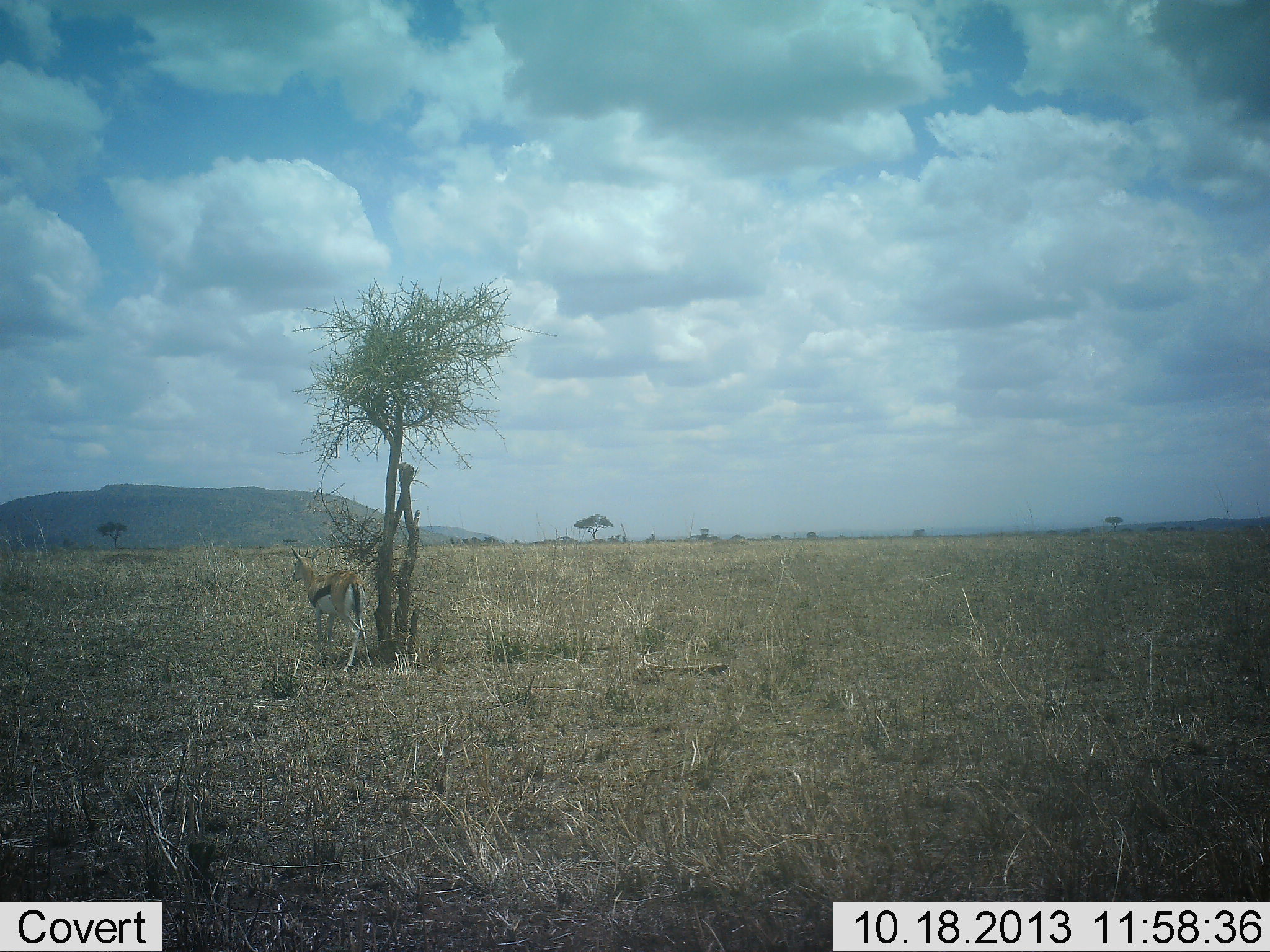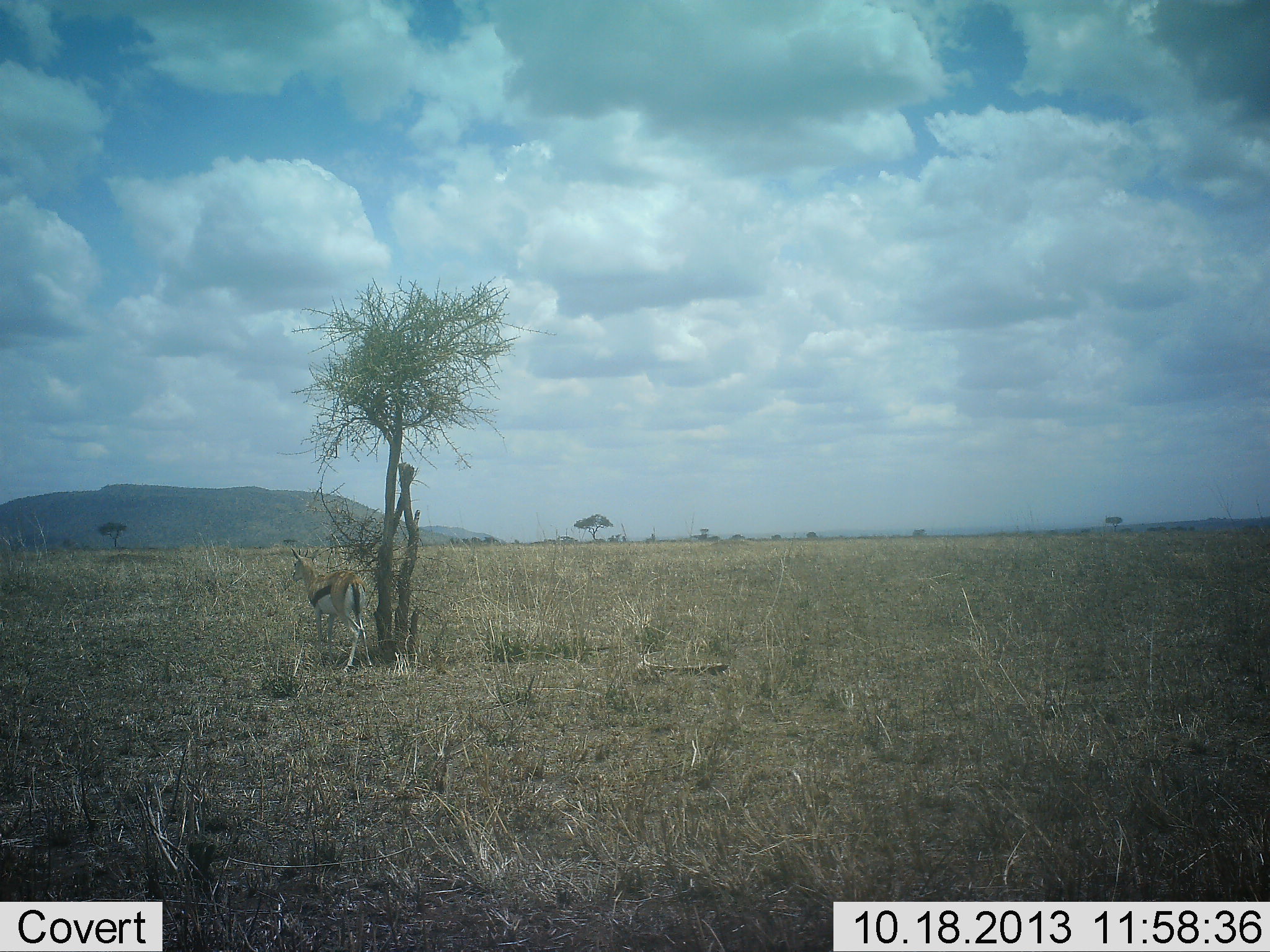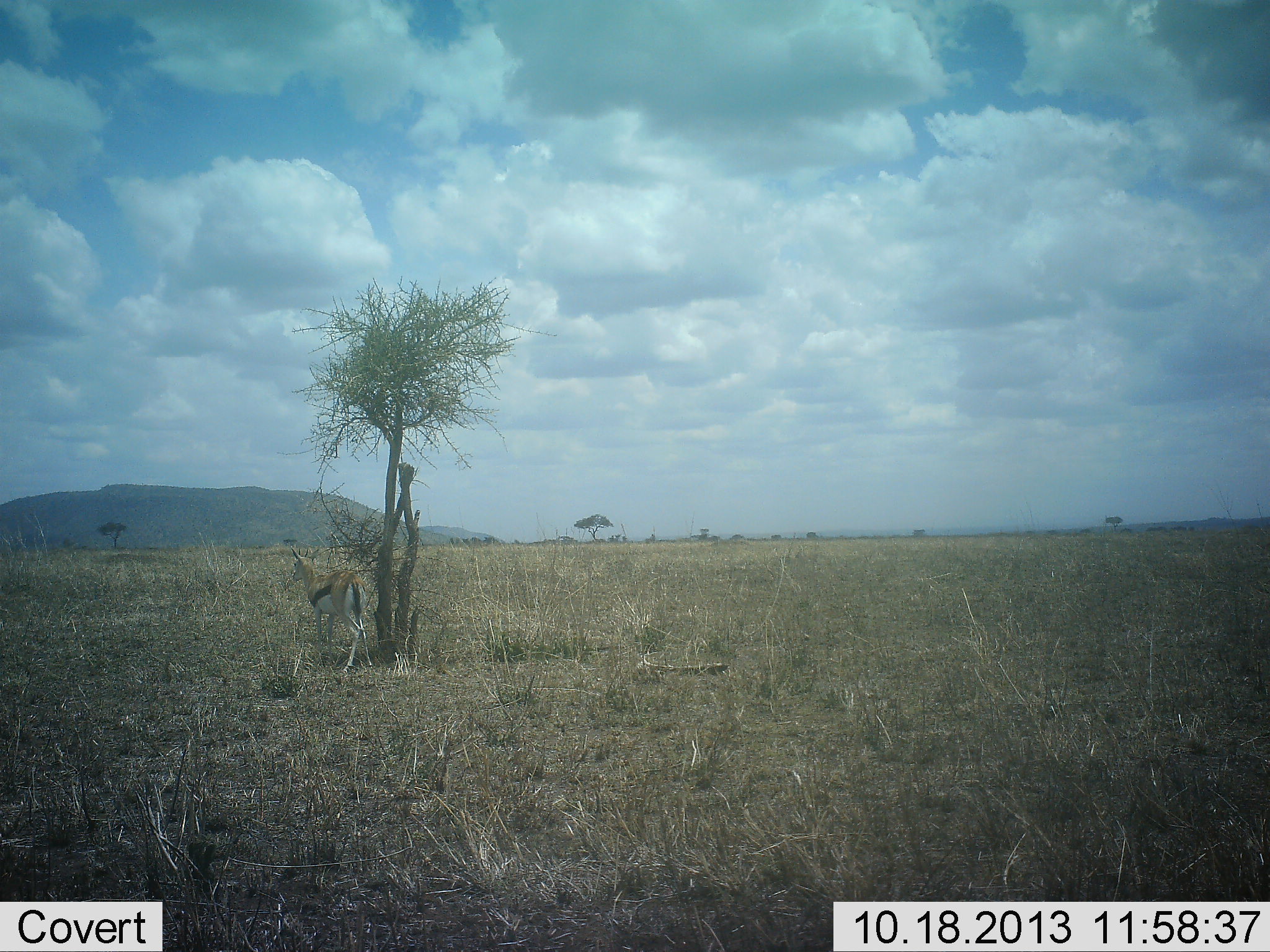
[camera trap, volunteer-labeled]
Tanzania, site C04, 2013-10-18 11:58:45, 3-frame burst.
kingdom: Animalia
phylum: Chordata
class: Mammalia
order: Artiodactyla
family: Bovidae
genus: Eudorcas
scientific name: Eudorcas thomsonii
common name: thomson's gazelle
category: gazellethomsons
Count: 1.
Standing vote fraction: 90%.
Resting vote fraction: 0%.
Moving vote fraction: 10%.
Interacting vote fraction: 0%.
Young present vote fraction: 0%.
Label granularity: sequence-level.